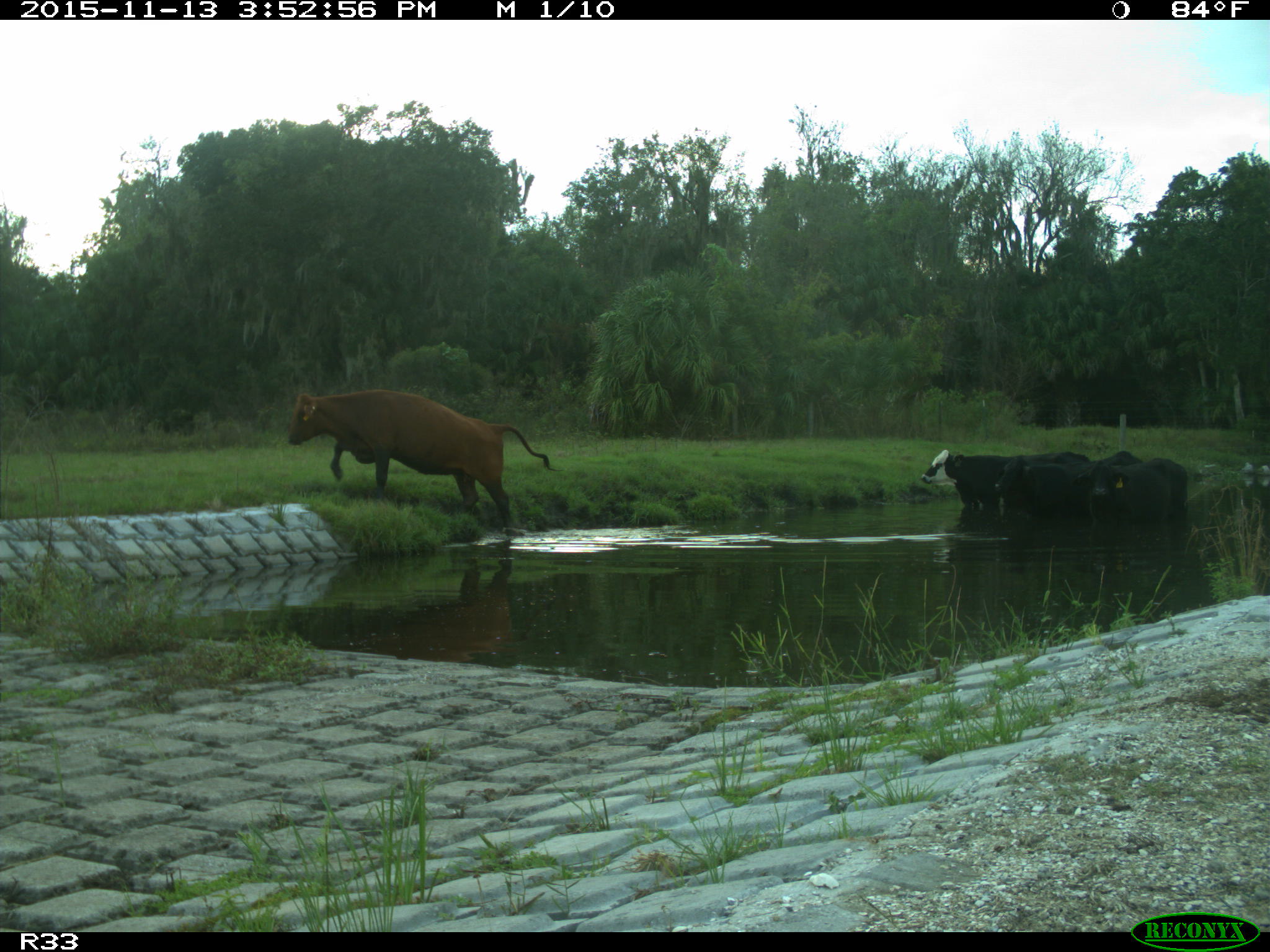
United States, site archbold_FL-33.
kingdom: Animalia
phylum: Chordata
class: Mammalia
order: Artiodactyla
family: Bovidae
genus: Bos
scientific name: Bos taurus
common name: domestic cow